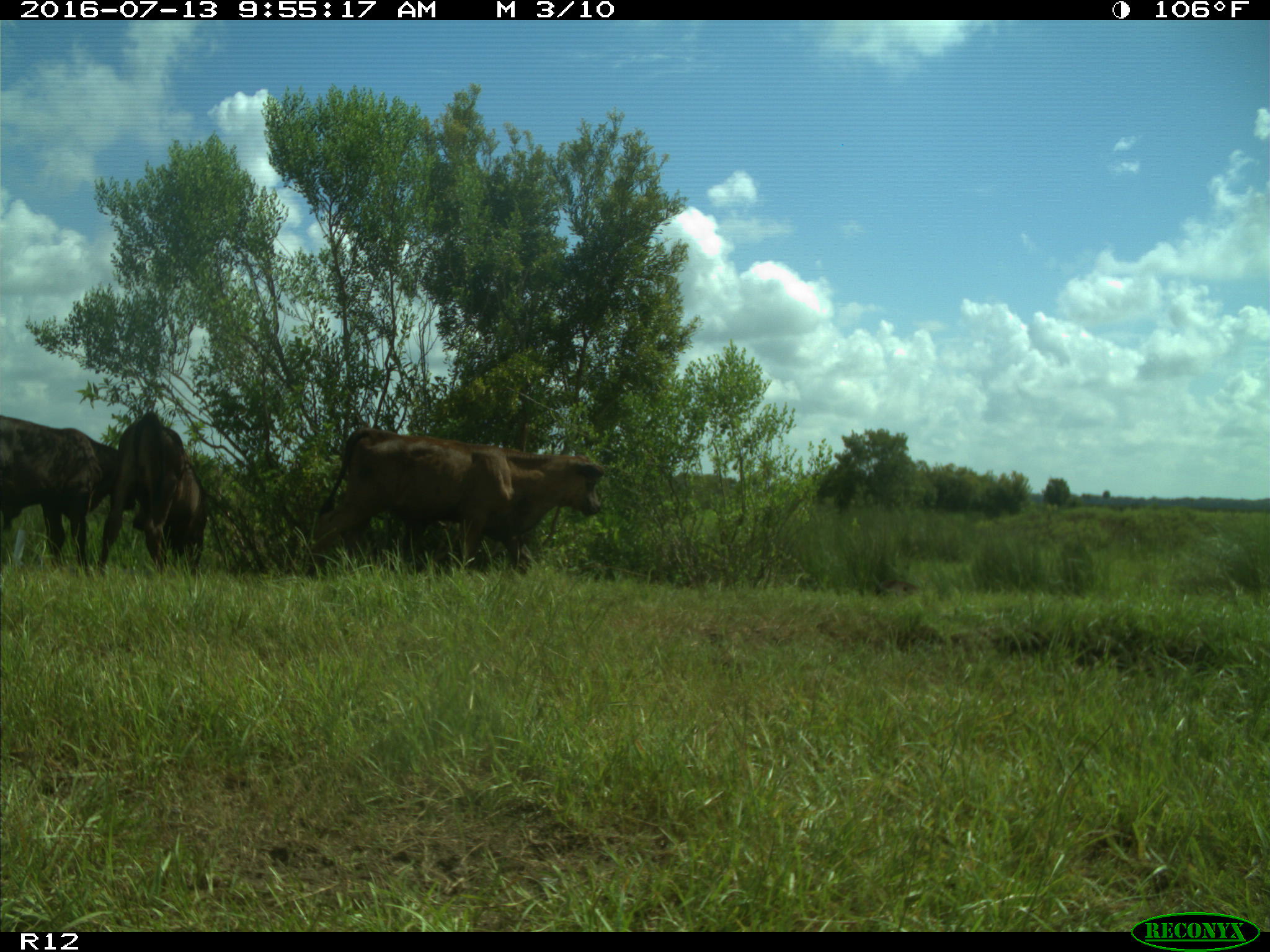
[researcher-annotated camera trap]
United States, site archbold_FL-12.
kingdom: Animalia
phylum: Chordata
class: Mammalia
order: Artiodactyla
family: Bovidae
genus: Bos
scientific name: Bos taurus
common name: domestic cow